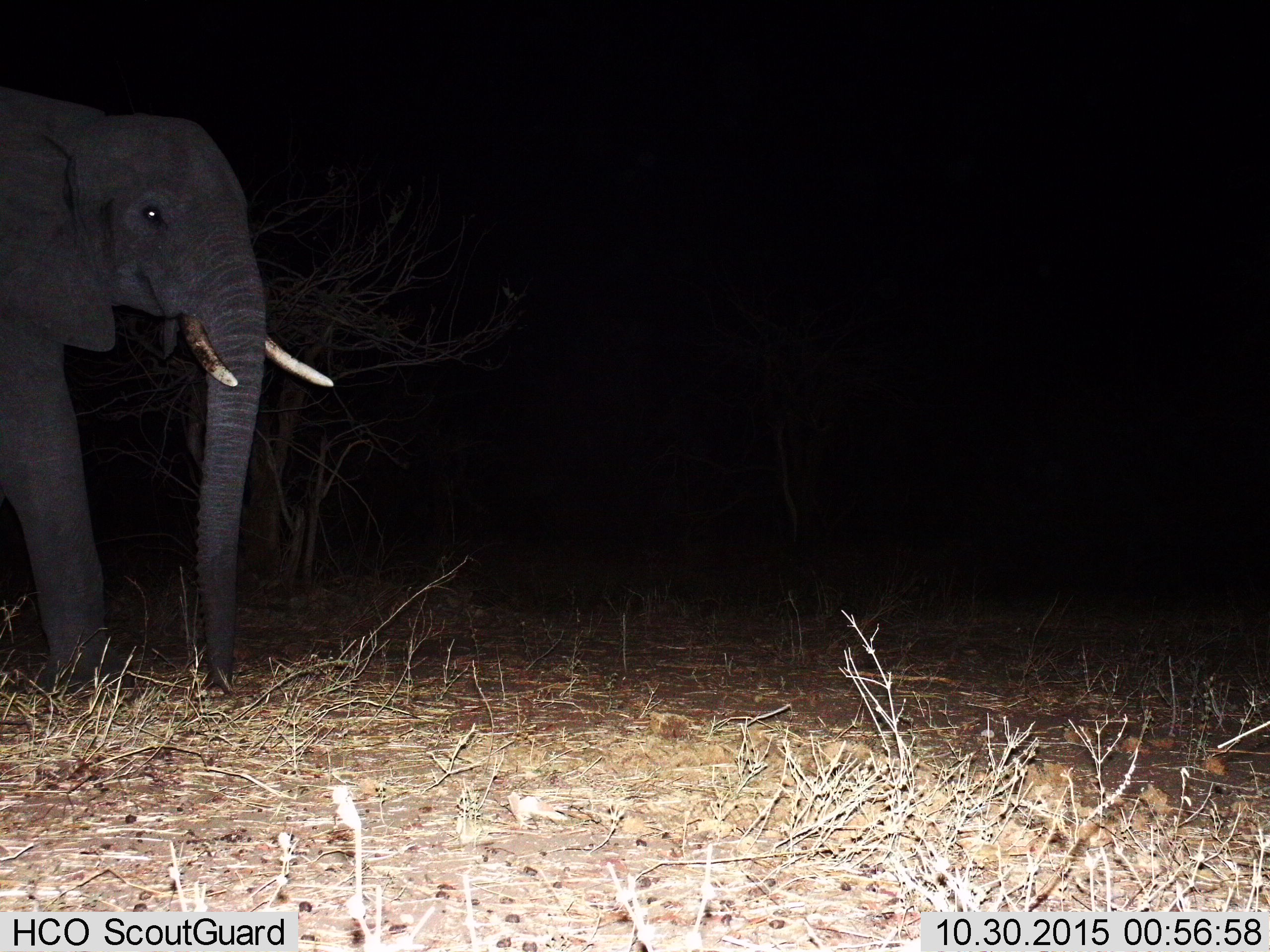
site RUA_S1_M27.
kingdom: Animalia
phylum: Chordata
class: Mammalia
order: Proboscidea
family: Elephantidae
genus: Loxodonta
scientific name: Loxodonta africana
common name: african bush elephant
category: elephant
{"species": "elephant (african bush elephant) (Loxodonta africana)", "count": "1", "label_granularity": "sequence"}